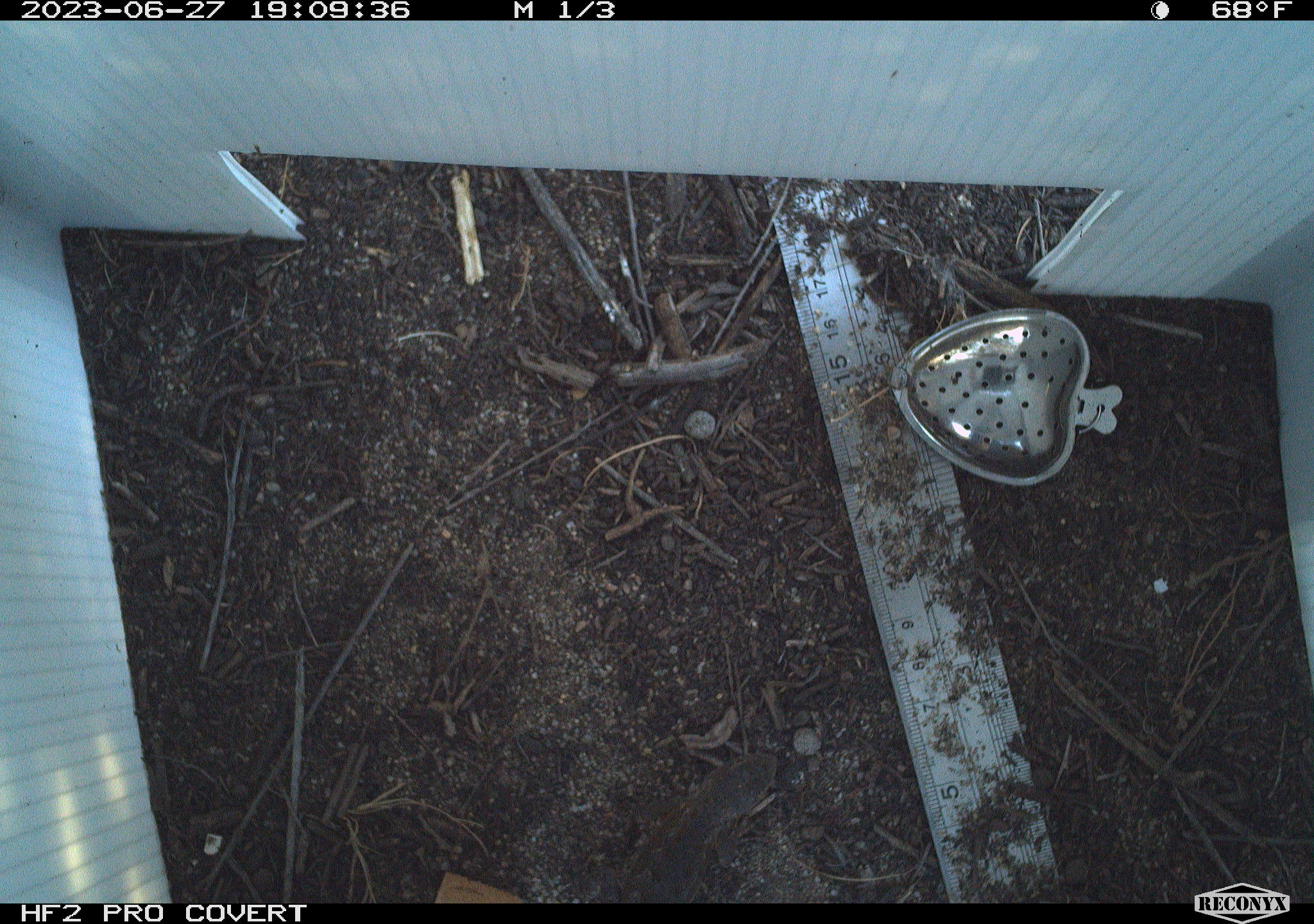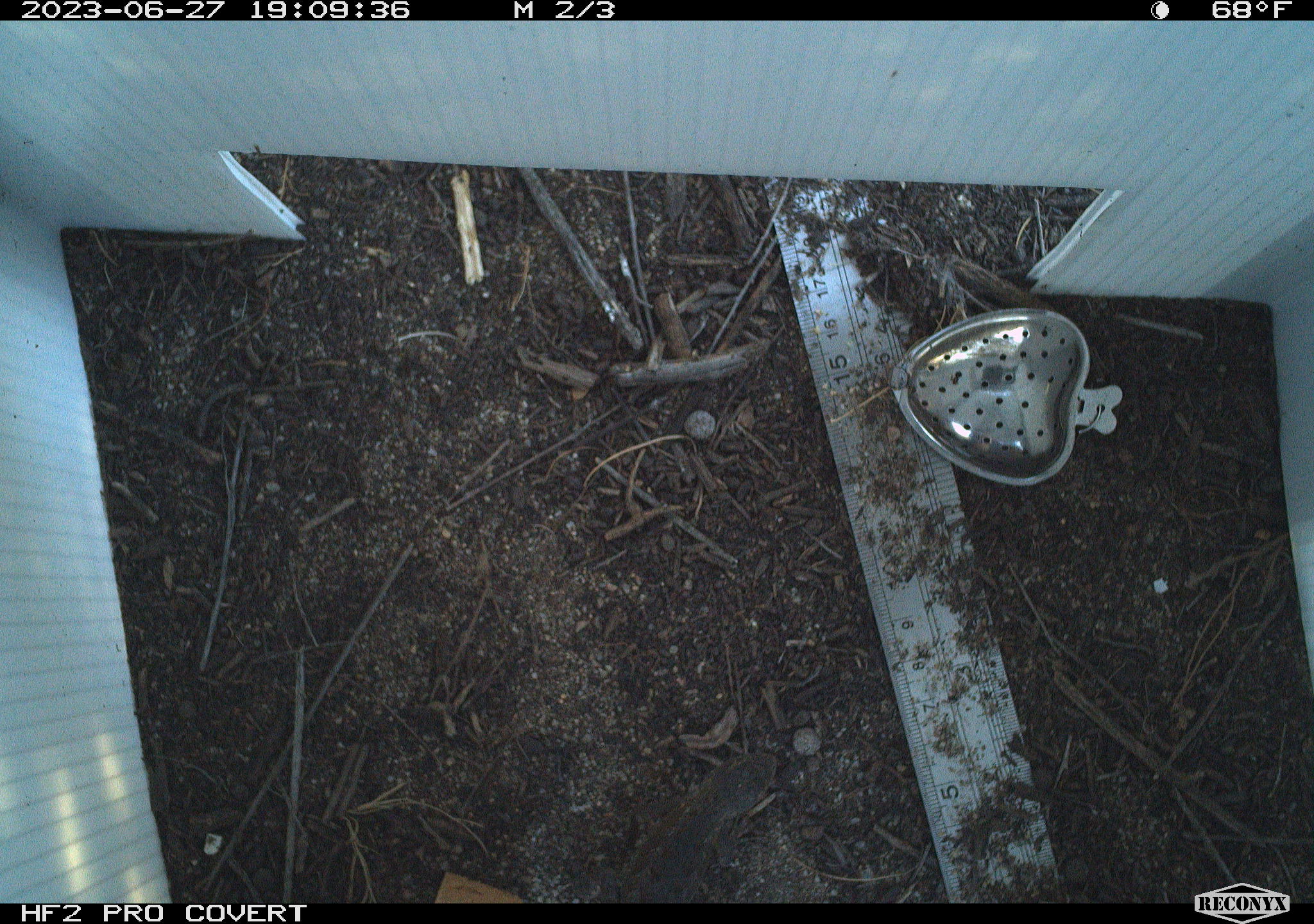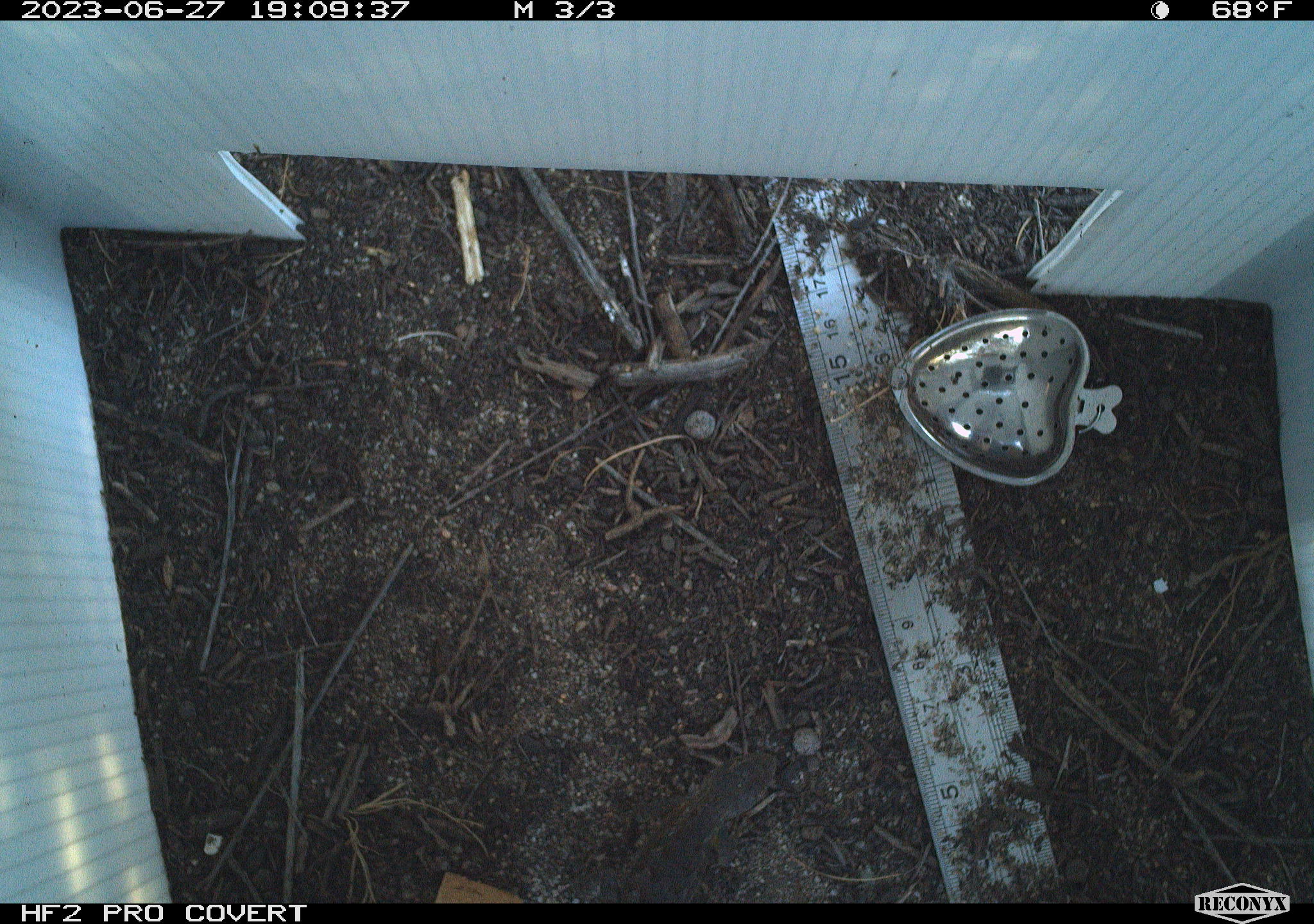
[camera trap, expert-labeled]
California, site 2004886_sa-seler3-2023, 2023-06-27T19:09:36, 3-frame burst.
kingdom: Animalia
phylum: Chordata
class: Reptilia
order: Squamata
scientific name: Squamata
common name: lizards and snakes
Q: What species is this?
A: Lizards and snakes (Squamata).